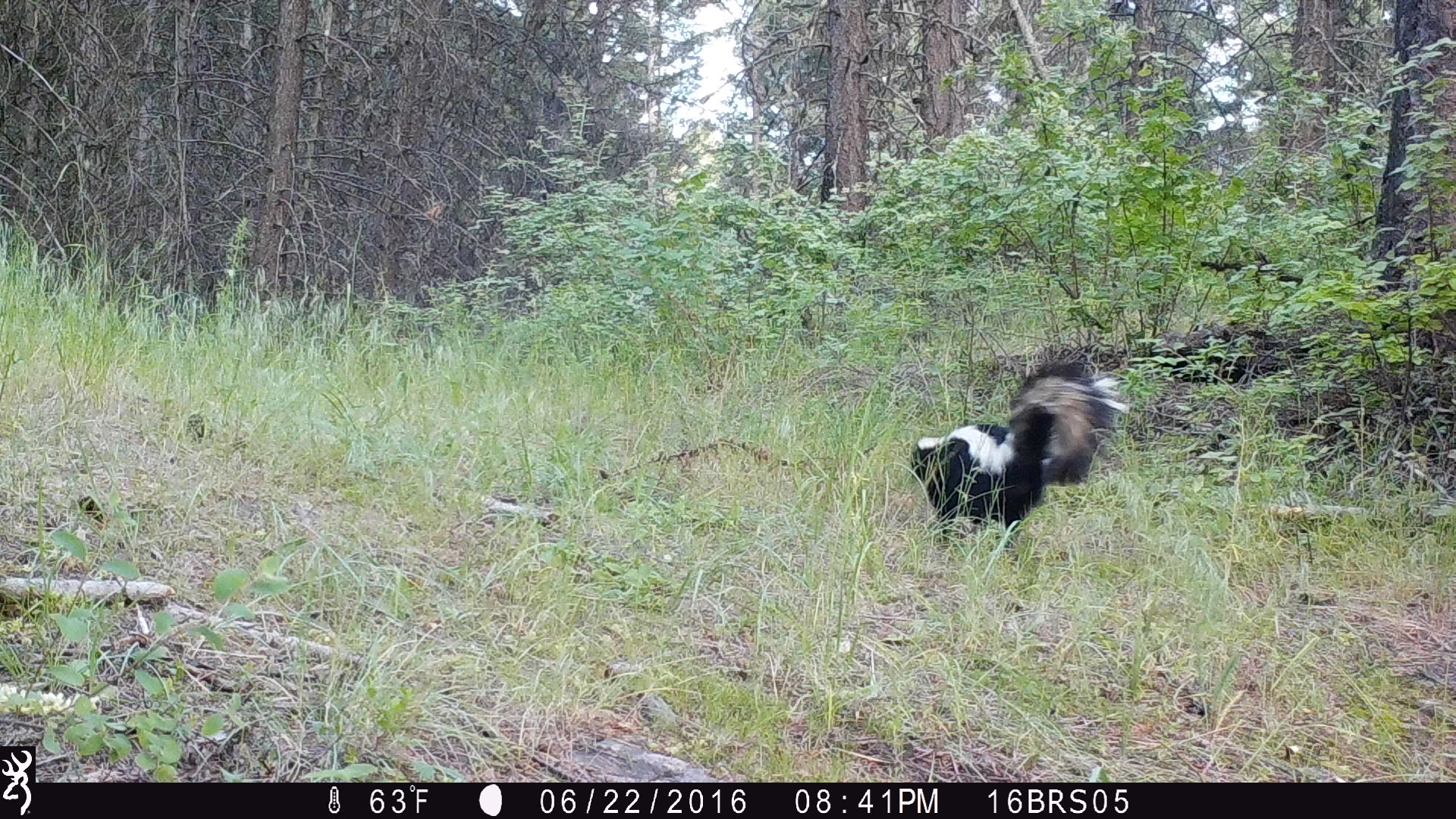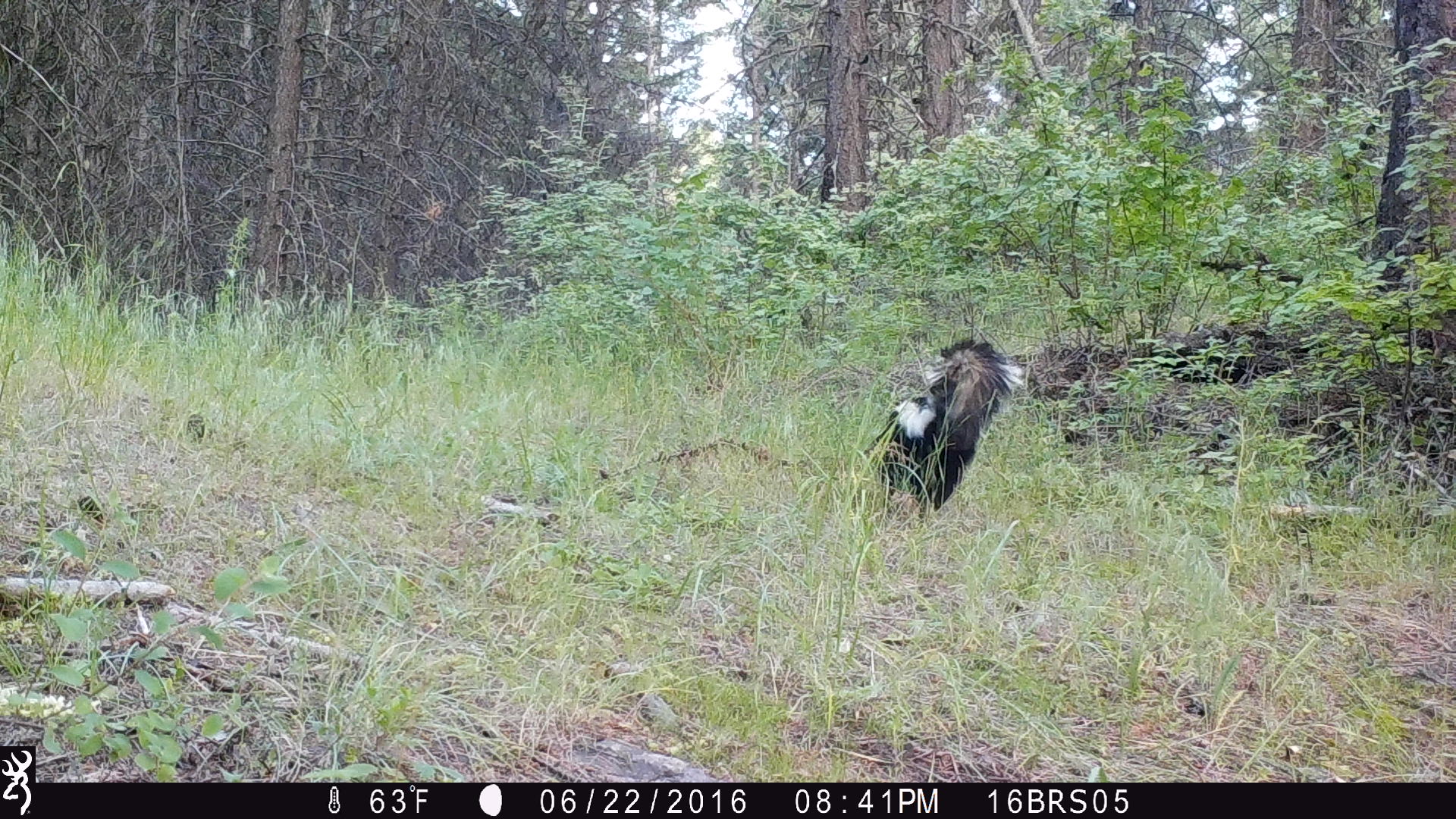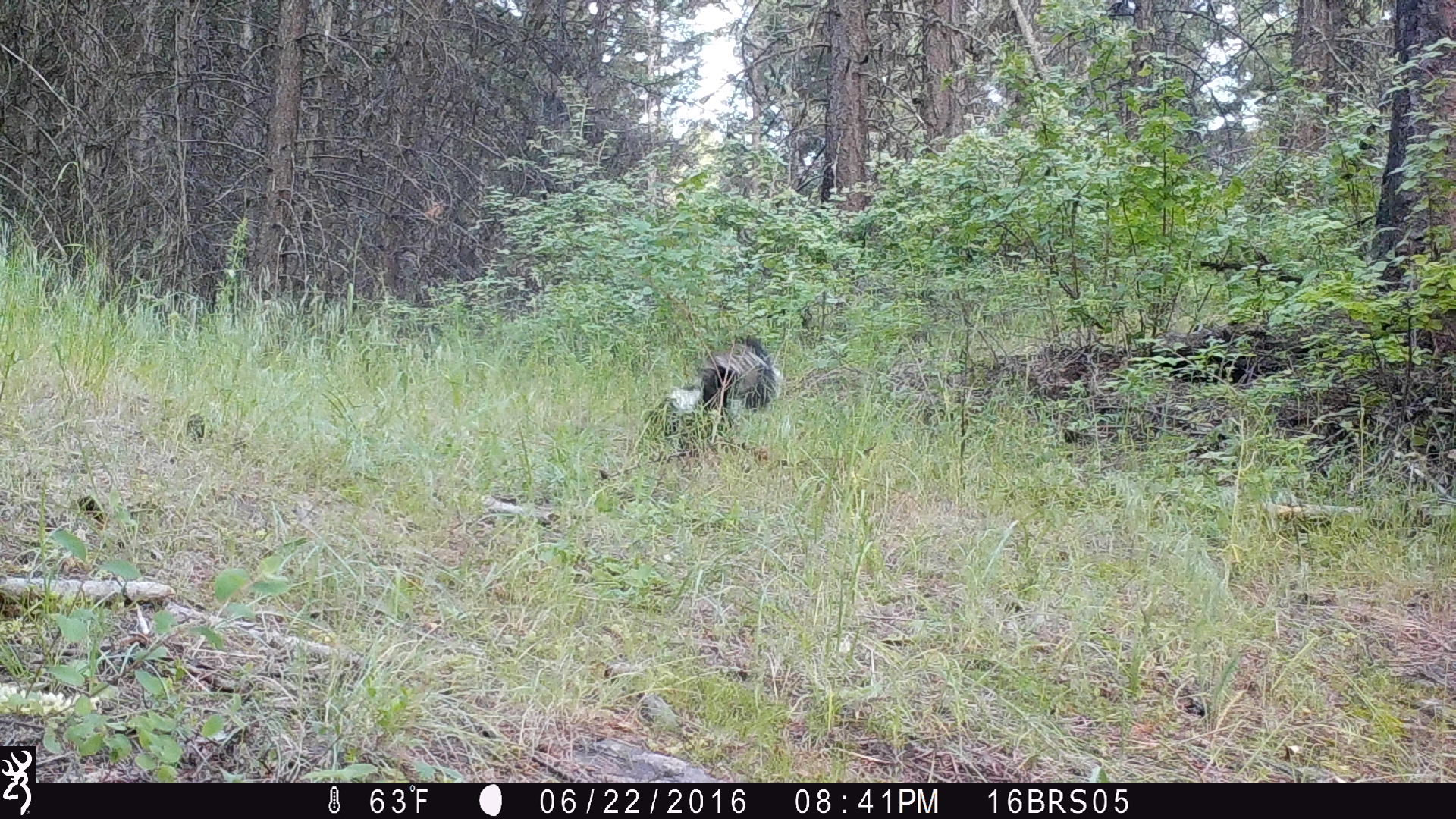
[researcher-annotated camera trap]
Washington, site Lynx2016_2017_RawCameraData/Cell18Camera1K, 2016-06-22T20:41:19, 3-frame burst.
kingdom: Animalia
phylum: Chordata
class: Mammalia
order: Carnivora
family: Mephitidae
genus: Mephitis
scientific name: Mephitis mephitis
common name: striped skunk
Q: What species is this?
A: Mephitis mephitis (striped skunk).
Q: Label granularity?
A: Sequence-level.